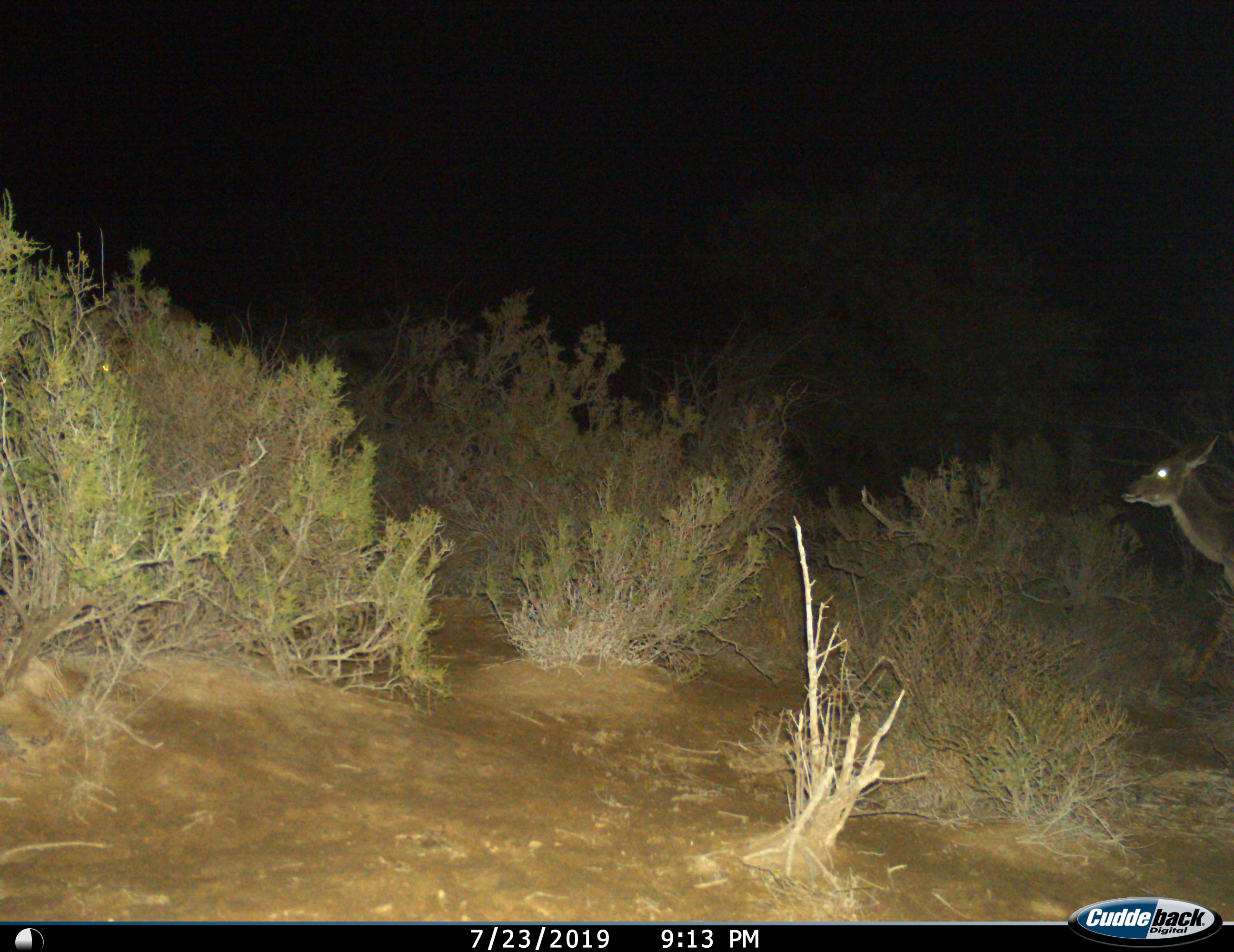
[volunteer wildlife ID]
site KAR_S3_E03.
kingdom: Animalia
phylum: Chordata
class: Mammalia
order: Artiodactyla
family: Bovidae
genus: Tragelaphus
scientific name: Tragelaphus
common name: kudu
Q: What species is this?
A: Kudu (Tragelaphus).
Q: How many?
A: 1.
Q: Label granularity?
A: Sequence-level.